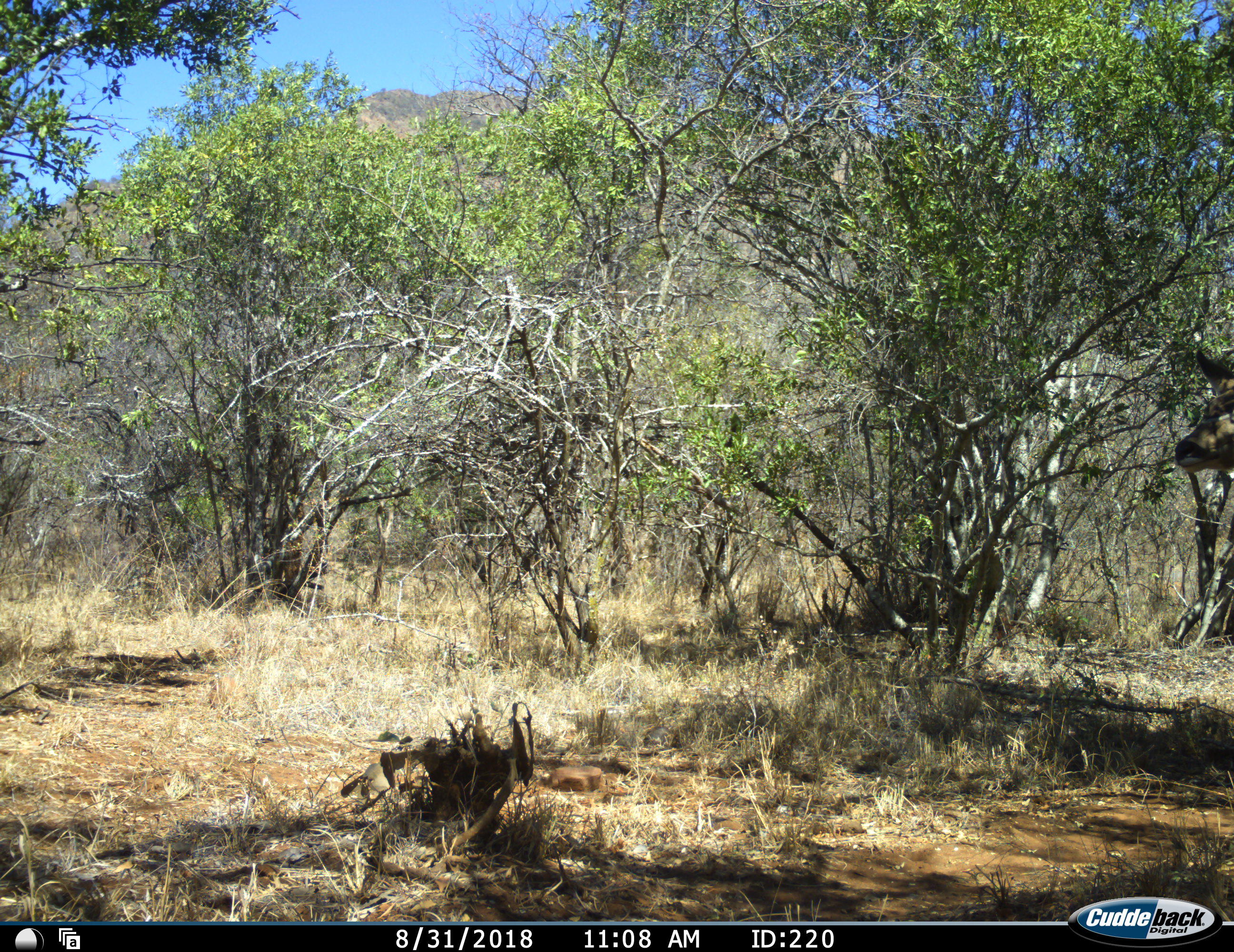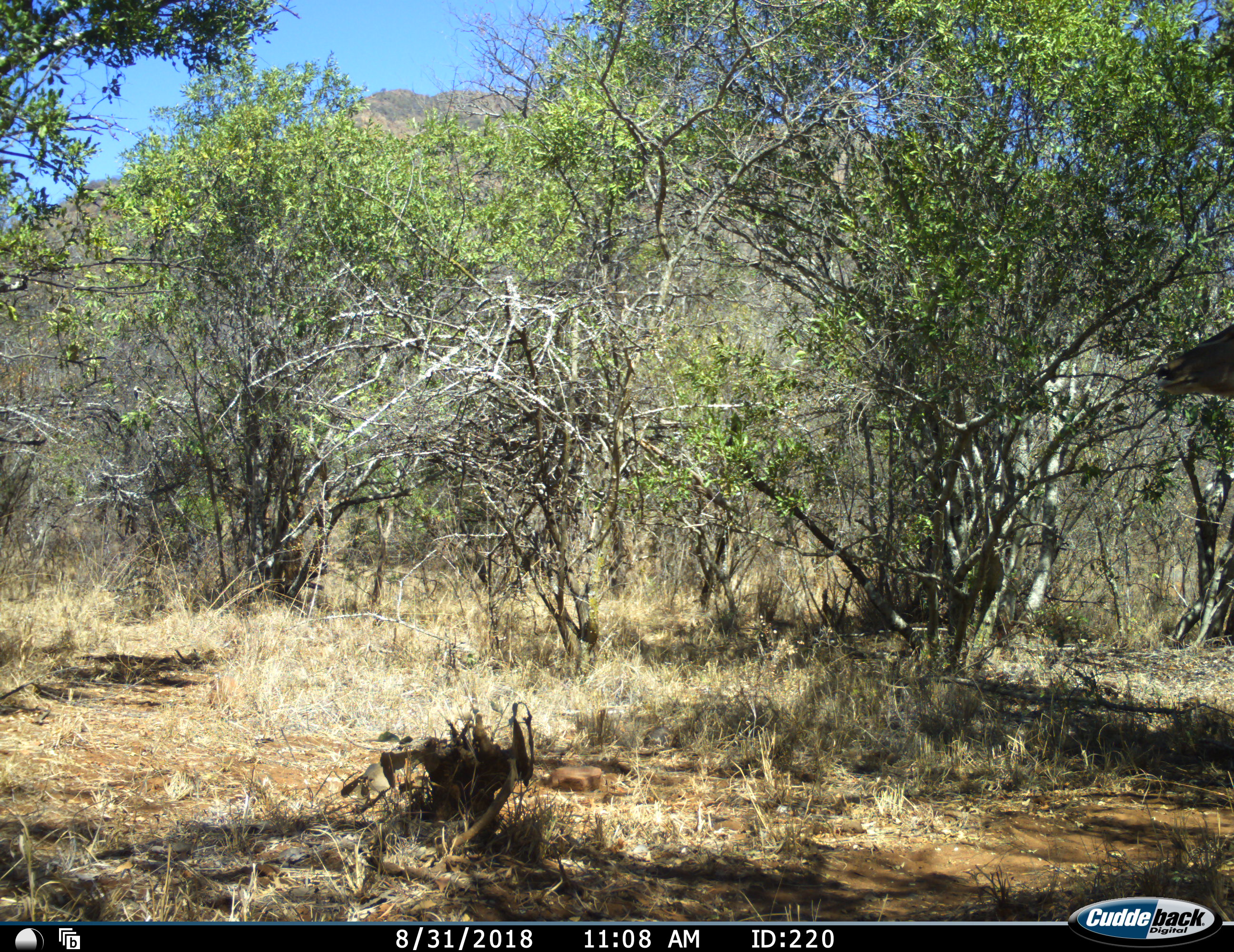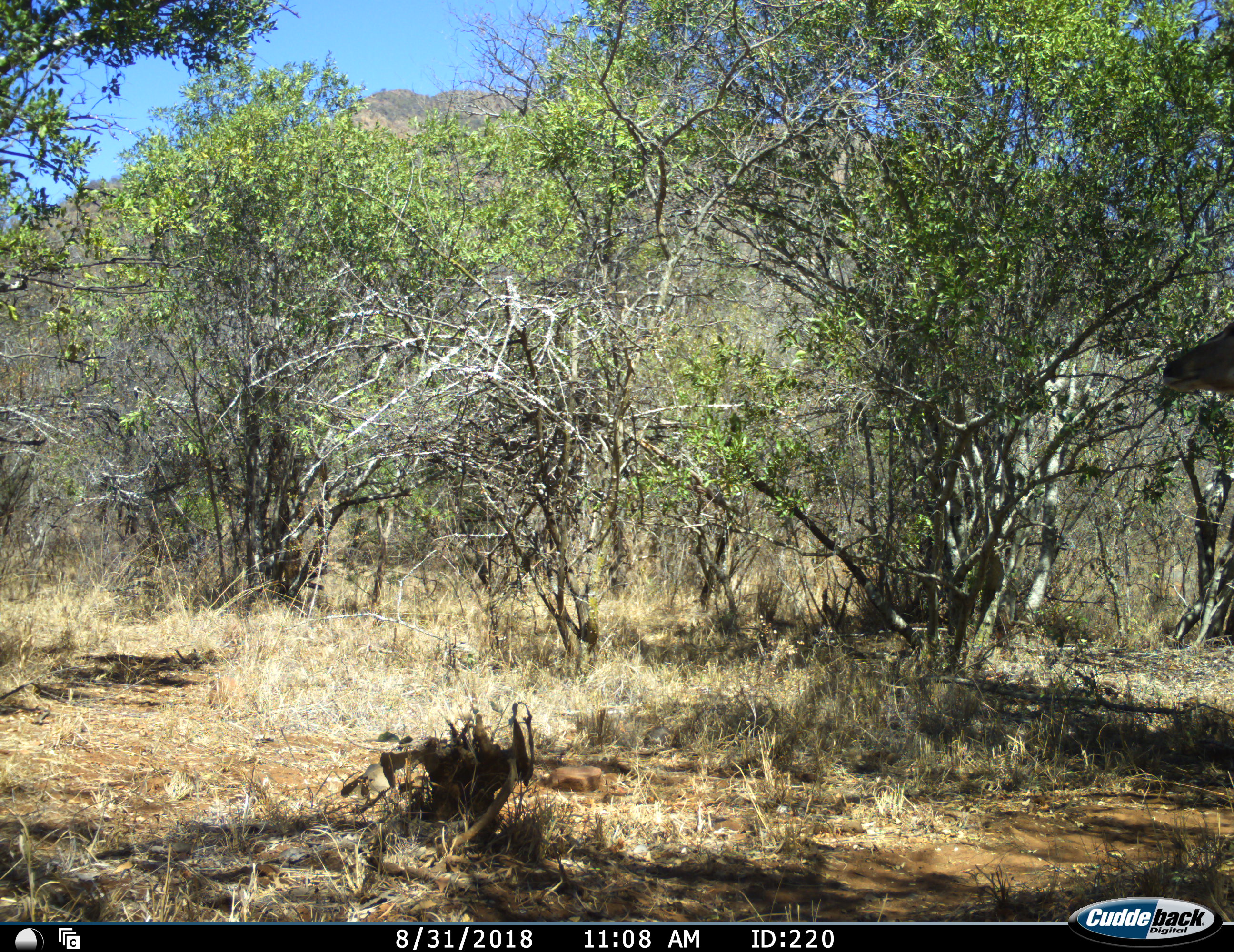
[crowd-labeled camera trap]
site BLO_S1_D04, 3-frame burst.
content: unidentified animal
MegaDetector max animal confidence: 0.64